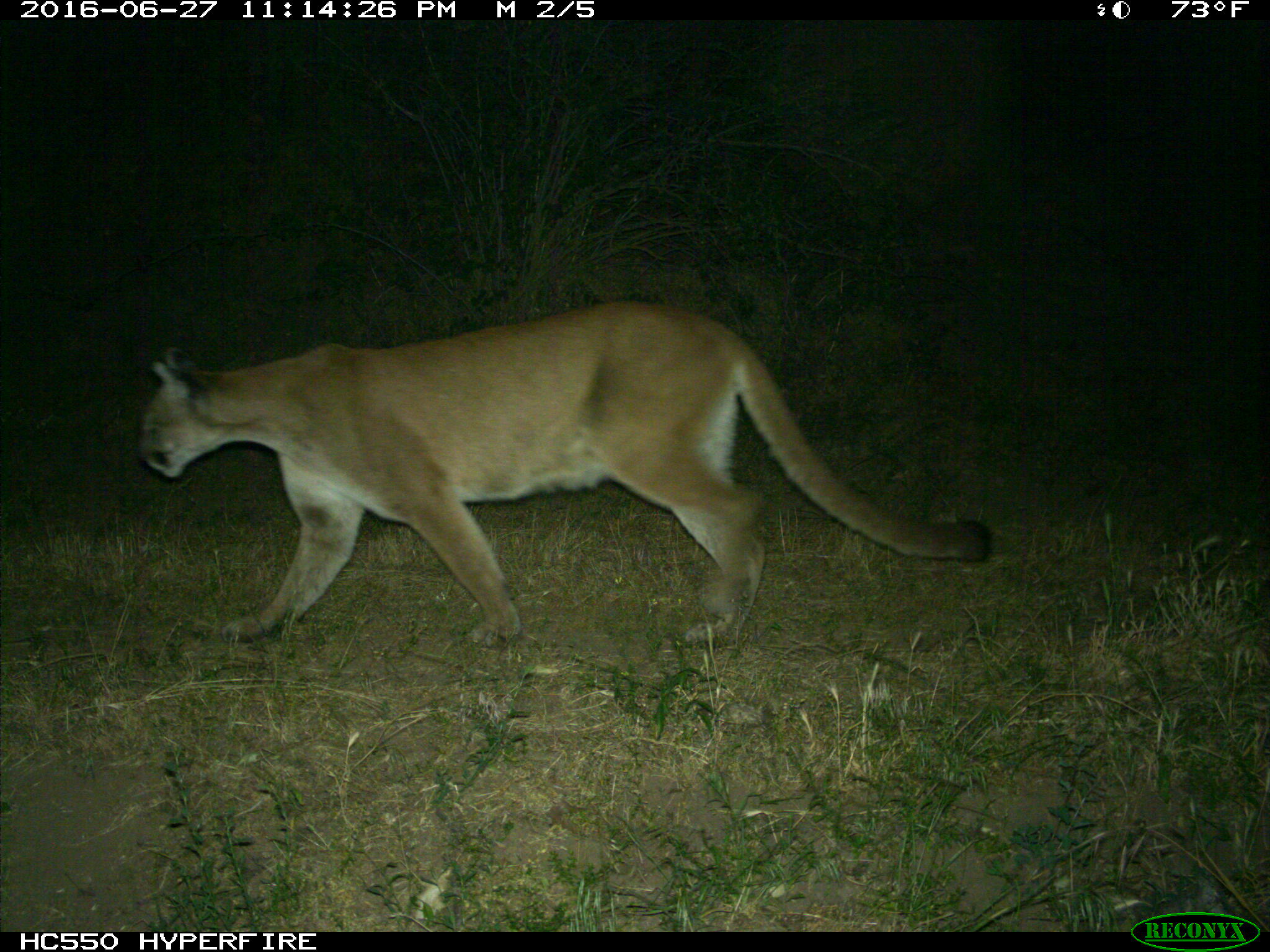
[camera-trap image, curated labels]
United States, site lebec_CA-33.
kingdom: Animalia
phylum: Chordata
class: Mammalia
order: Carnivora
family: Felidae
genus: Puma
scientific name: Puma concolor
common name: mountain lion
Puma concolor (mountain lion).